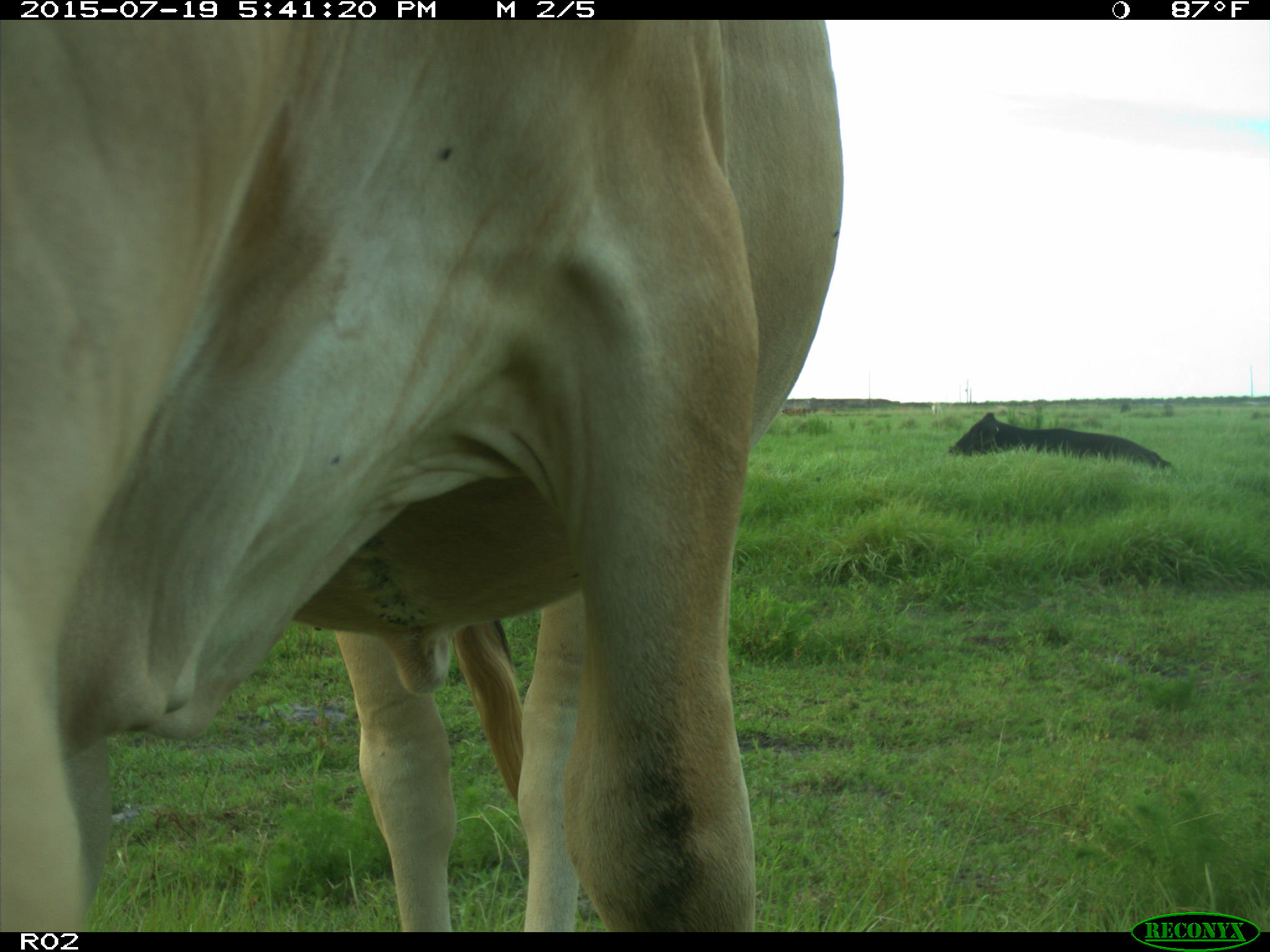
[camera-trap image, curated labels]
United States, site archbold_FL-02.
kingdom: Animalia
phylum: Chordata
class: Mammalia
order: Artiodactyla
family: Bovidae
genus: Bos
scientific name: Bos taurus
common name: domestic cow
Bos taurus (domestic cow).